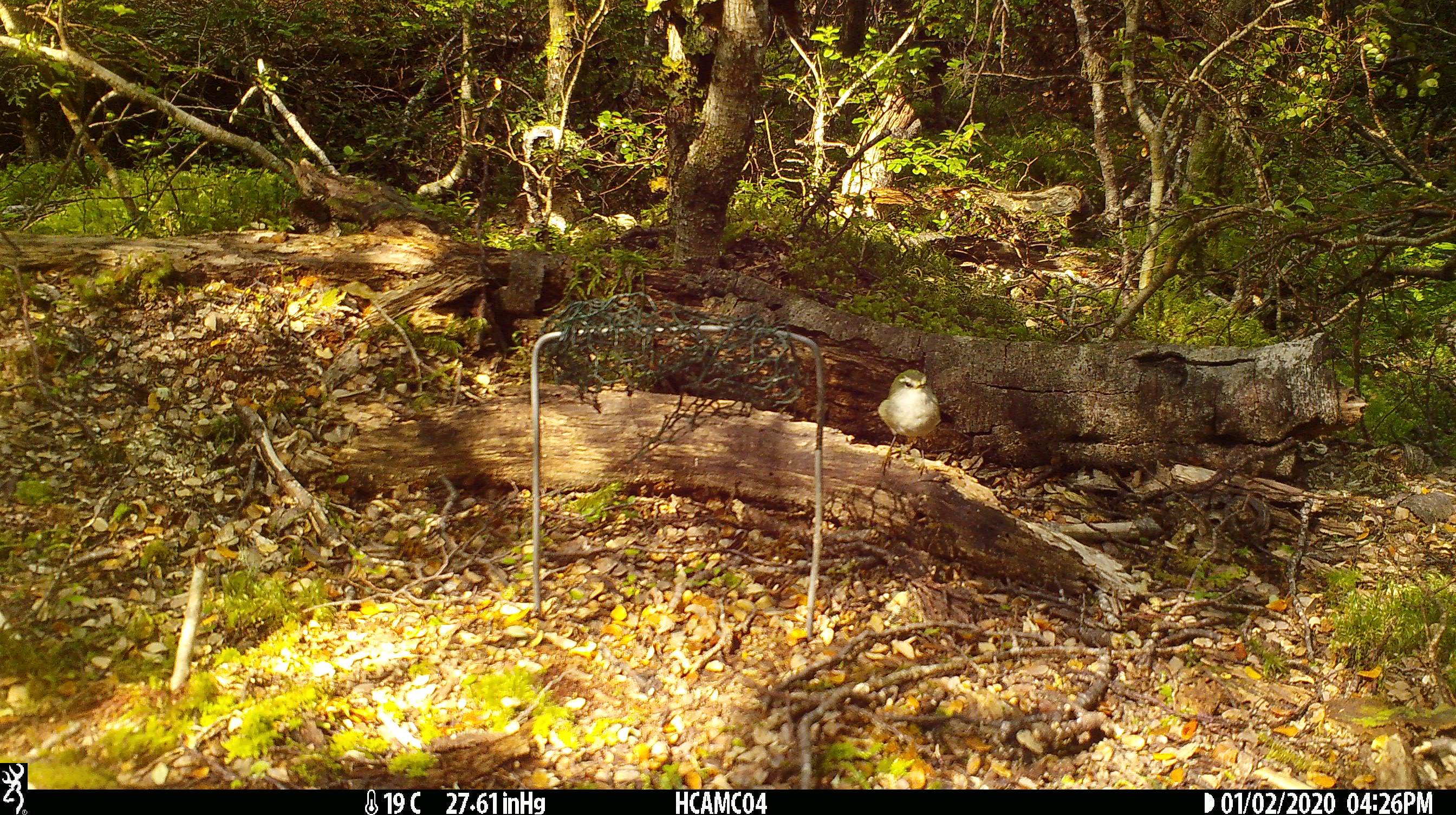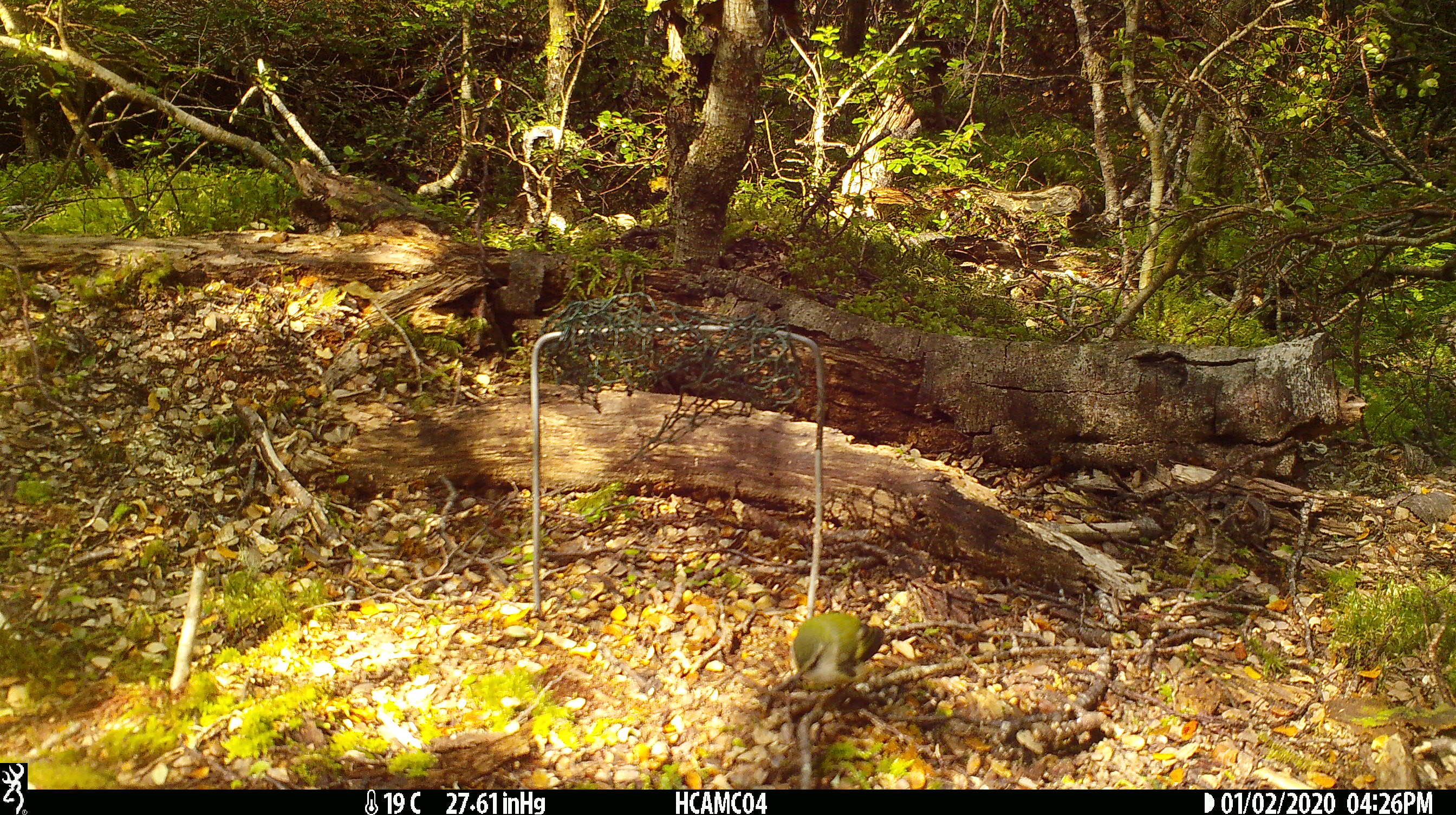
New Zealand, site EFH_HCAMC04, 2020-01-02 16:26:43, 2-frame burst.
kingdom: Animalia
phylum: Chordata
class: Aves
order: Passeriformes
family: Acanthisittidae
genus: Acanthisitta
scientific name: Acanthisitta chloris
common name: rifleman